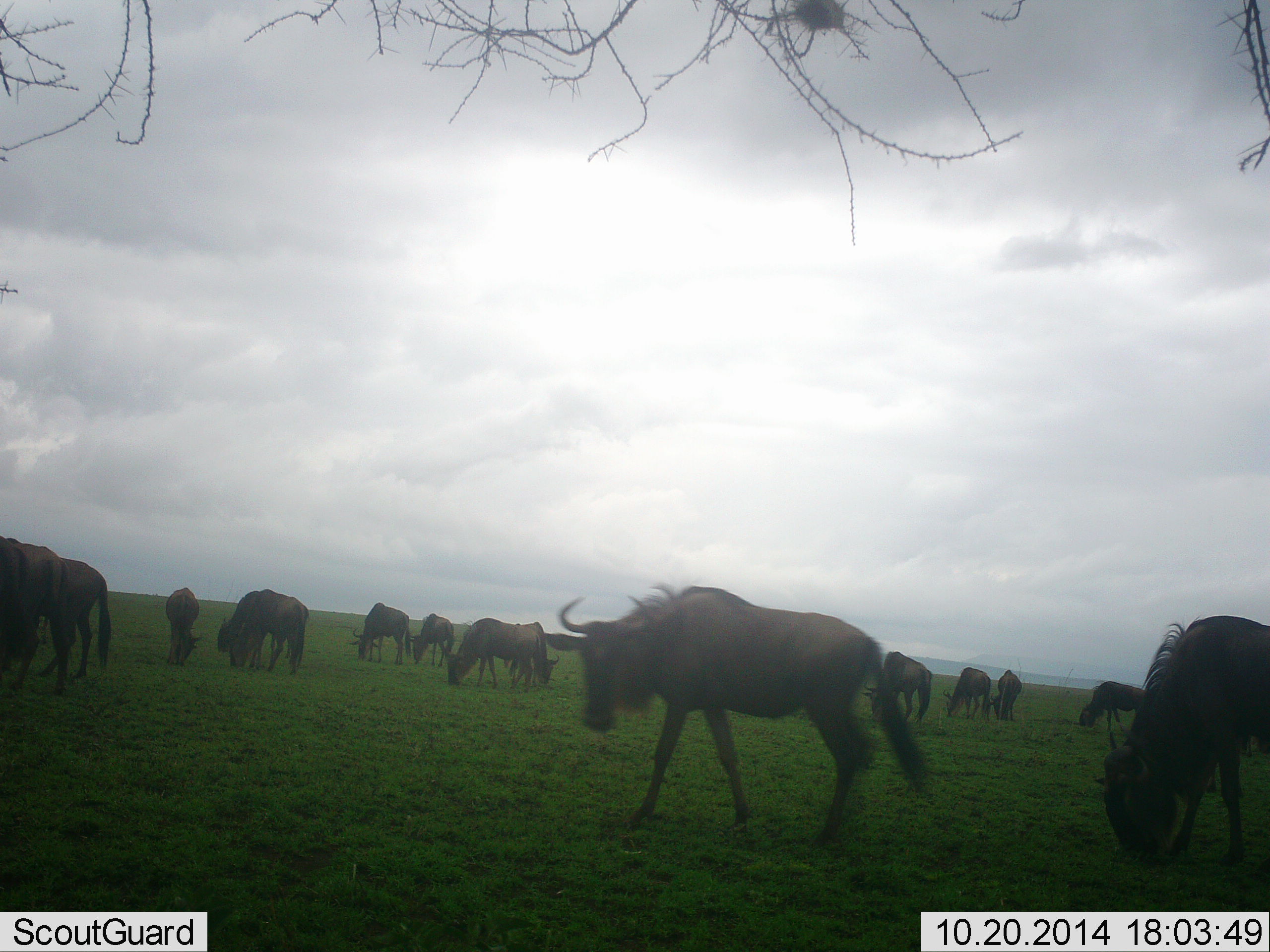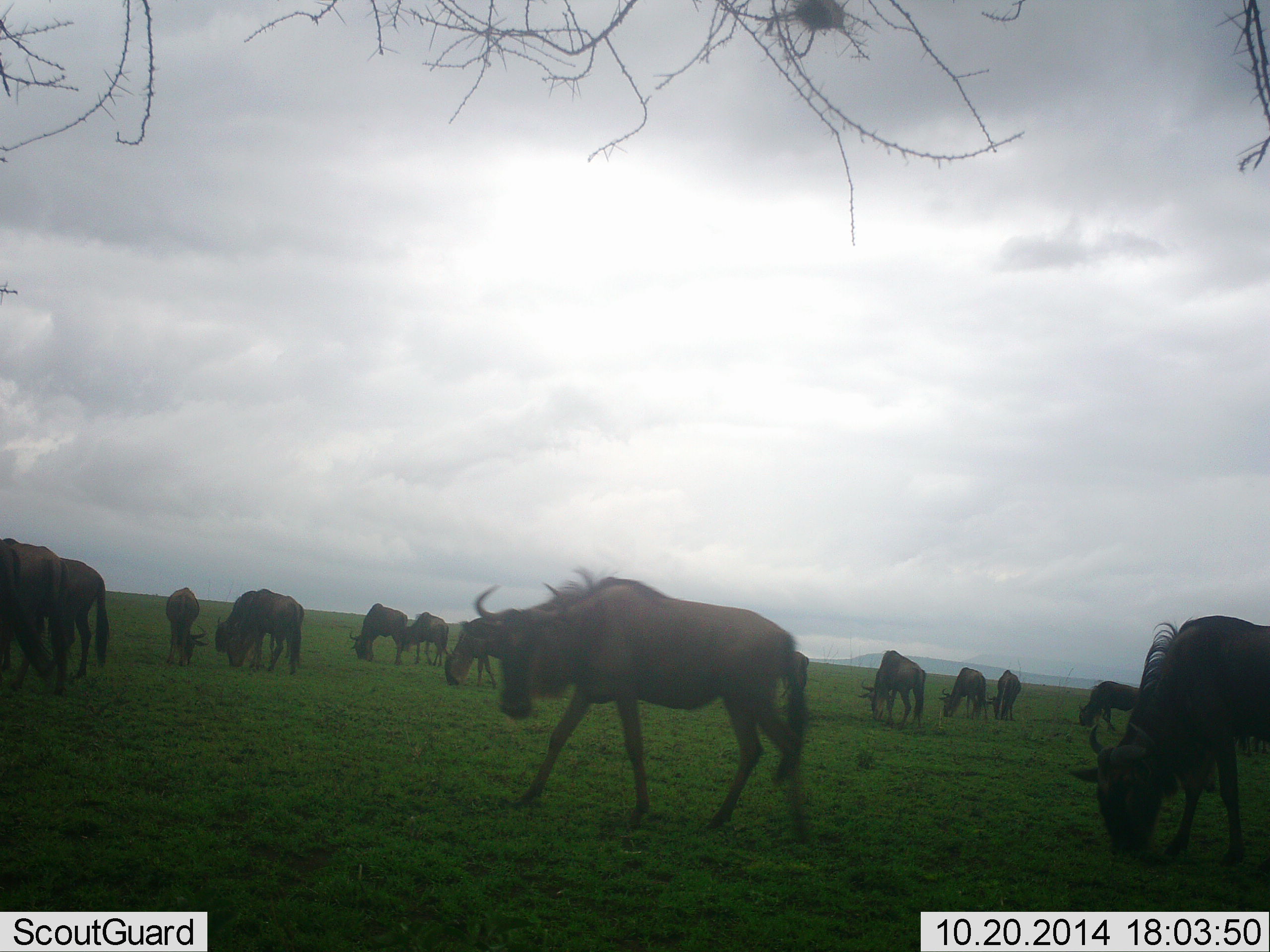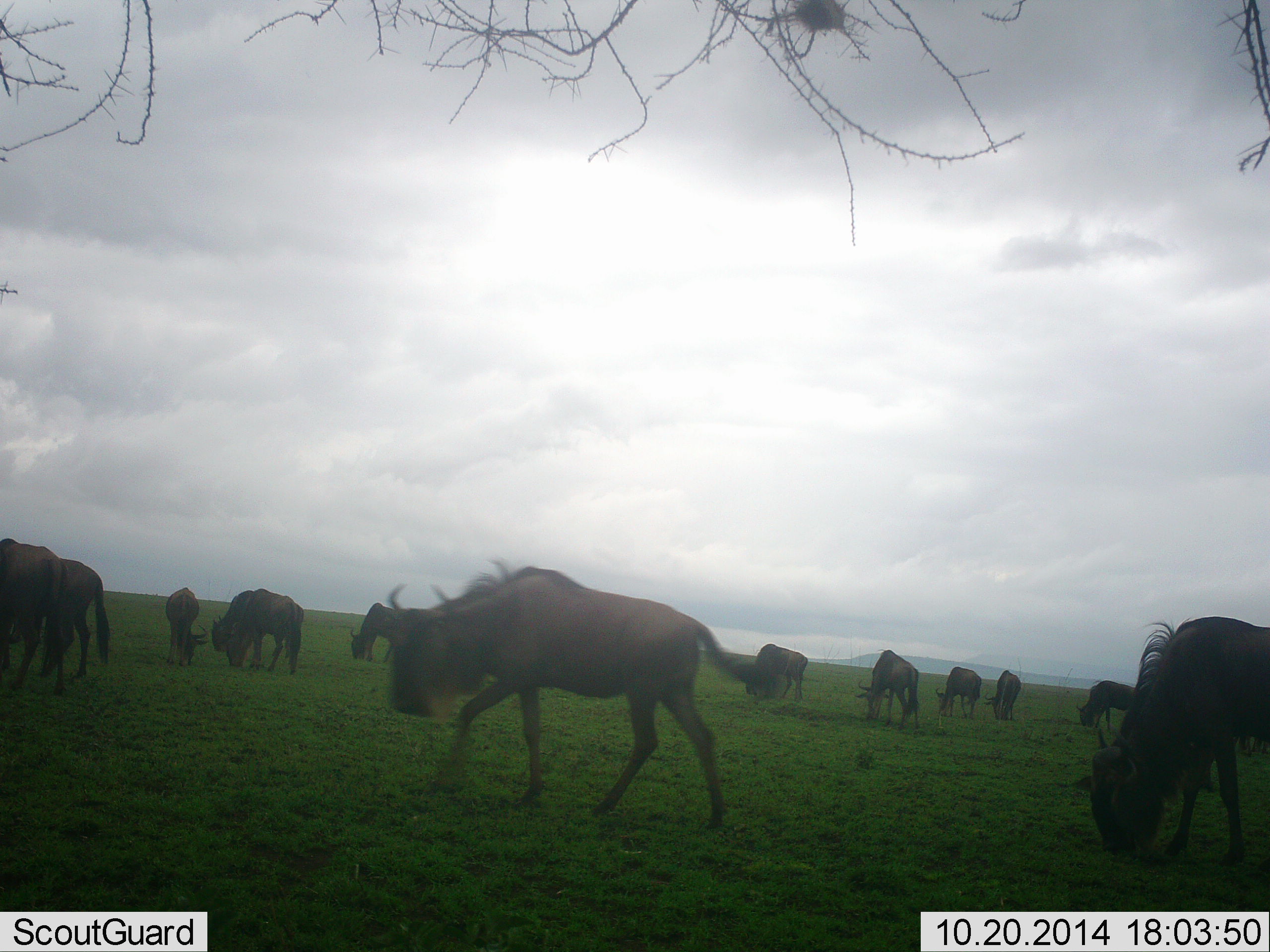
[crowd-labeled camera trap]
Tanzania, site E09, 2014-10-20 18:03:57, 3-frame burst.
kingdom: Animalia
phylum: Chordata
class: Mammalia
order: Artiodactyla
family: Bovidae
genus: Connochaetes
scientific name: Connochaetes taurinus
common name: blue wildebeest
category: wildebeest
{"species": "wildebeest (blue wildebeest) (Connochaetes taurinus)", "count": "11-50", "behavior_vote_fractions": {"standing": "50%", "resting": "10%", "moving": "80%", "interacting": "20%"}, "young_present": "0%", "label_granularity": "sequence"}